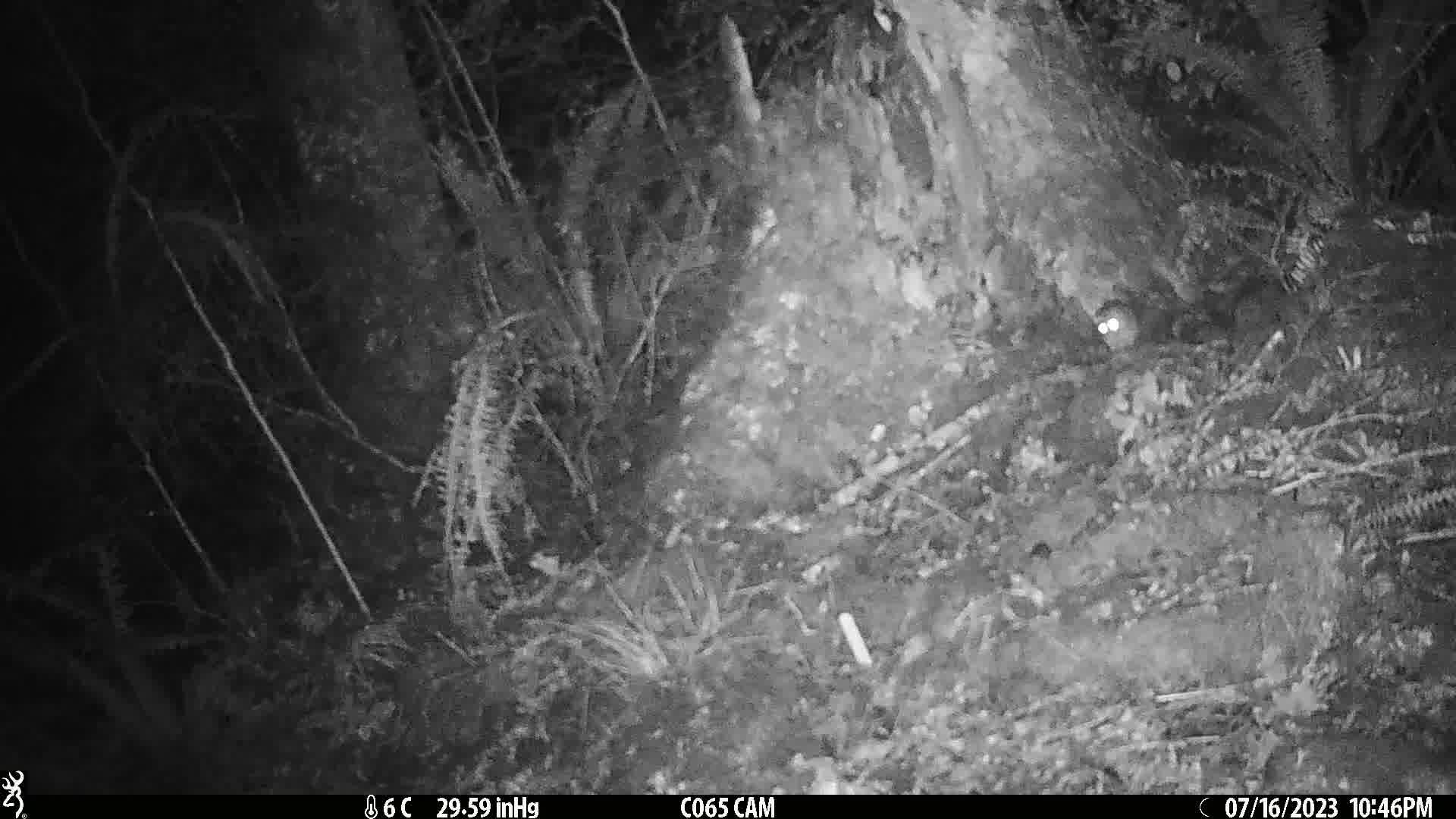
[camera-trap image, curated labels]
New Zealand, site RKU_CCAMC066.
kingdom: Animalia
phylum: Chordata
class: Mammalia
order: Rodentia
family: Muridae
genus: Rattus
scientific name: Rattus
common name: rat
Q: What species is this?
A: Rat (Rattus).